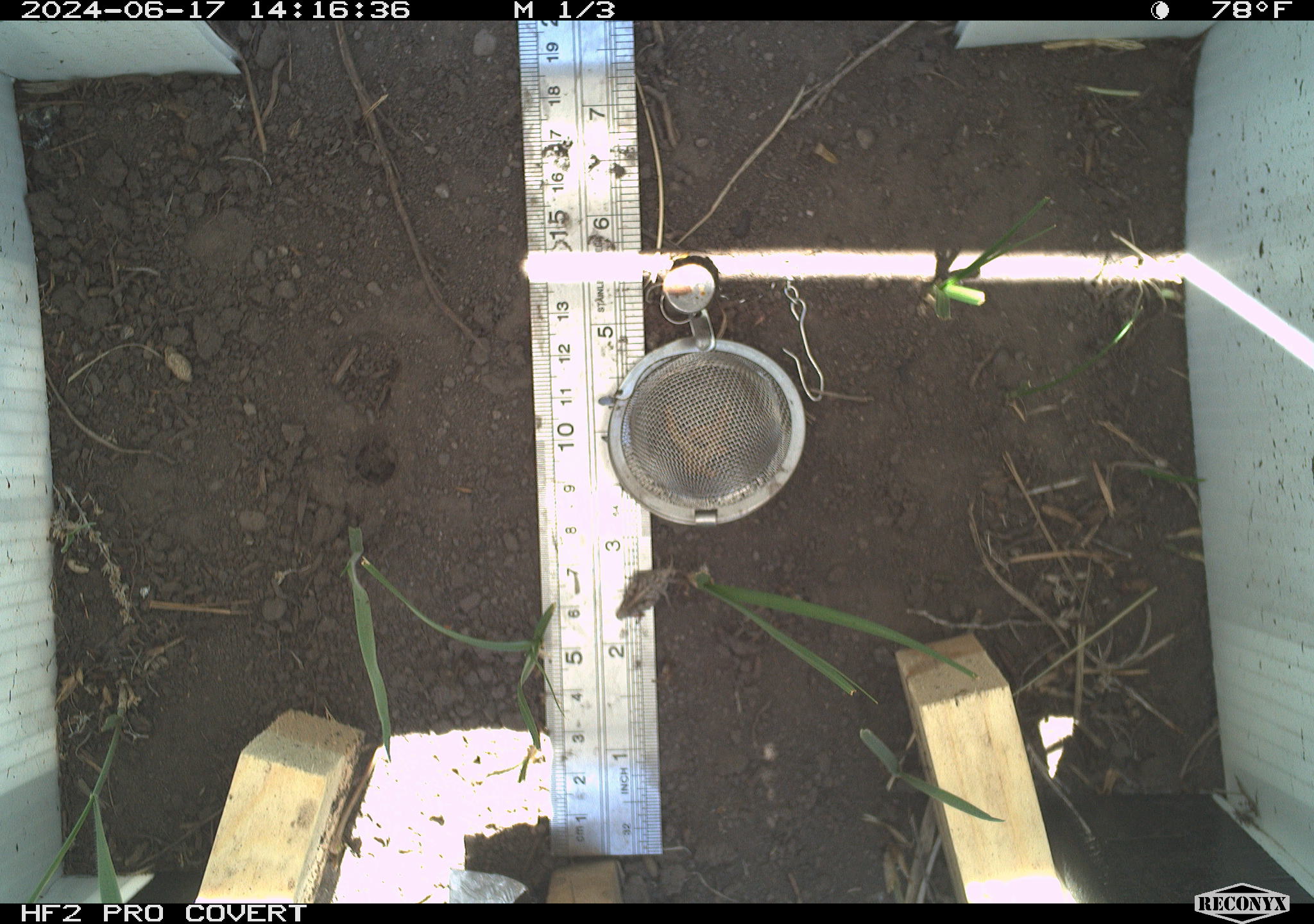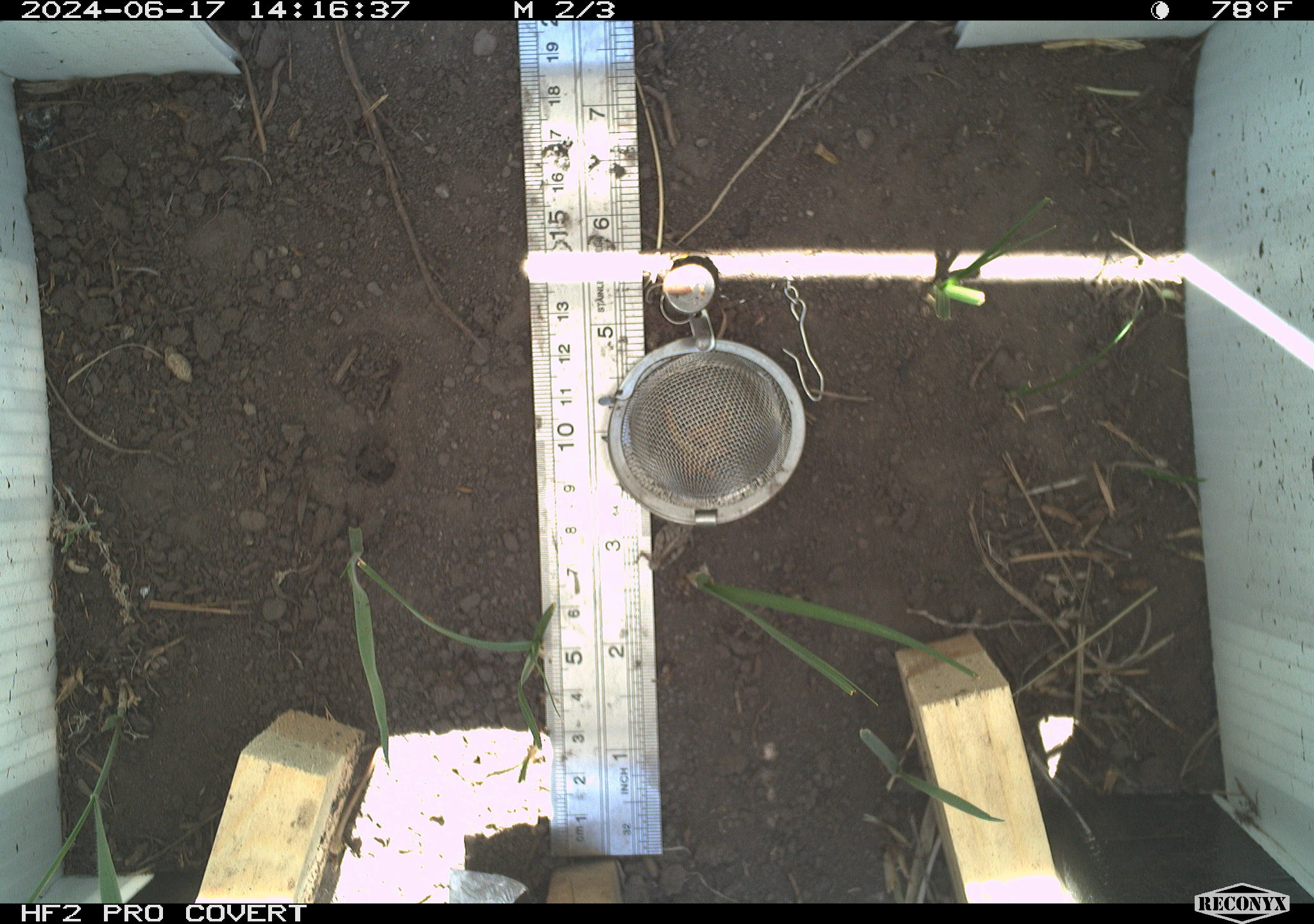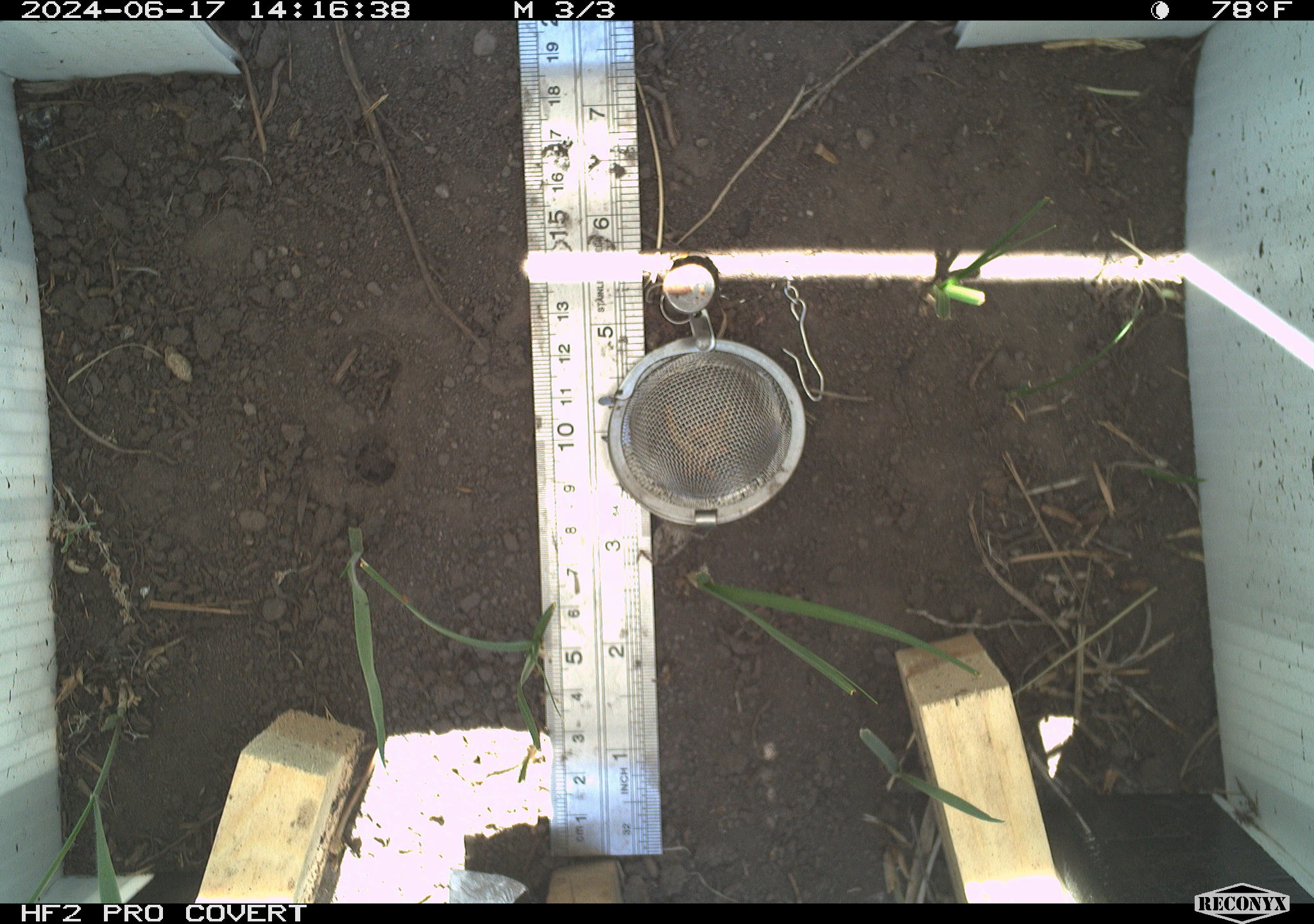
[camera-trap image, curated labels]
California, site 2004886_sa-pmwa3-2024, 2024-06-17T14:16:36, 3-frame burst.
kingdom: Animalia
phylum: Arthropoda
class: Insecta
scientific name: Insecta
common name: insect